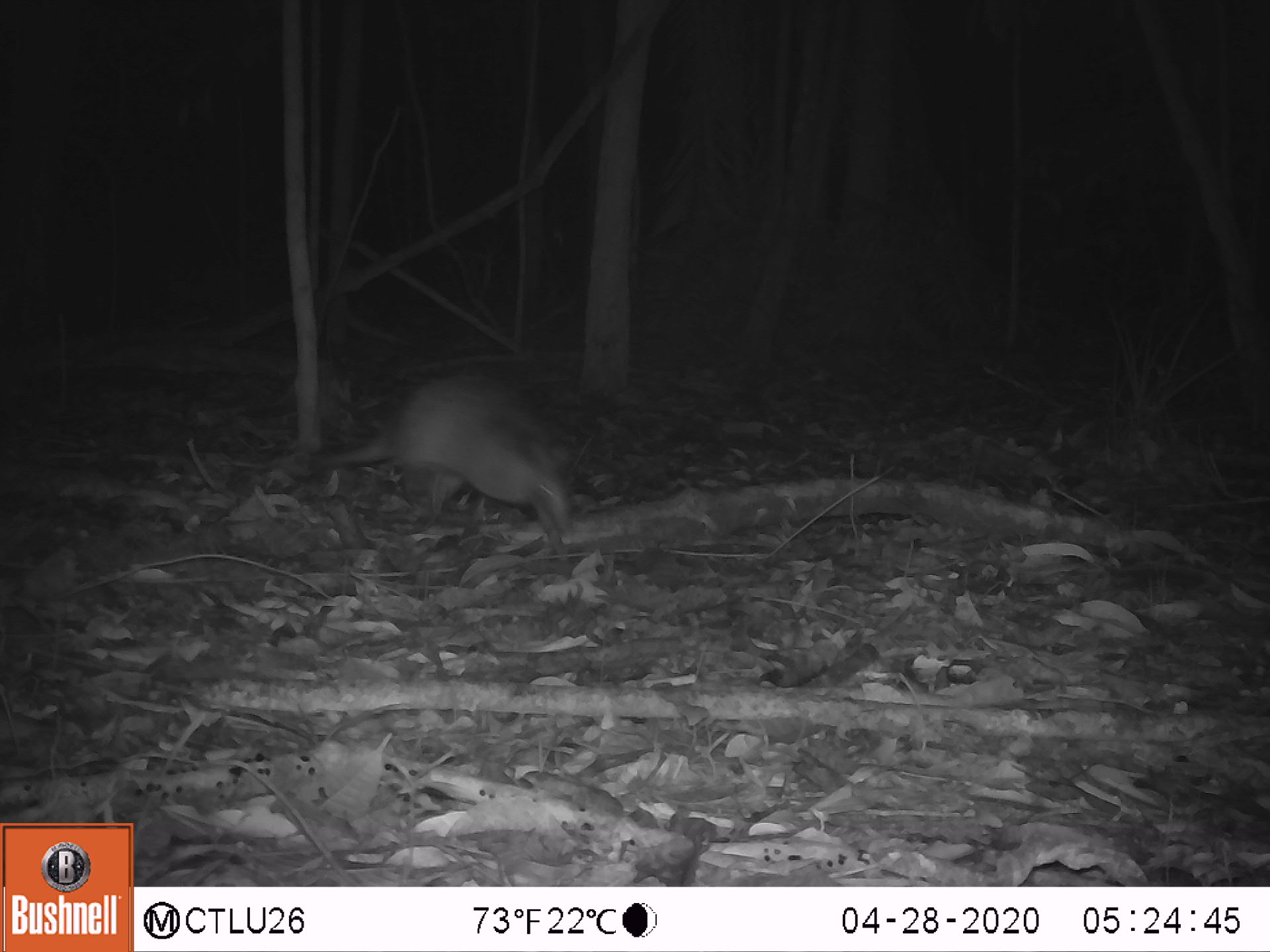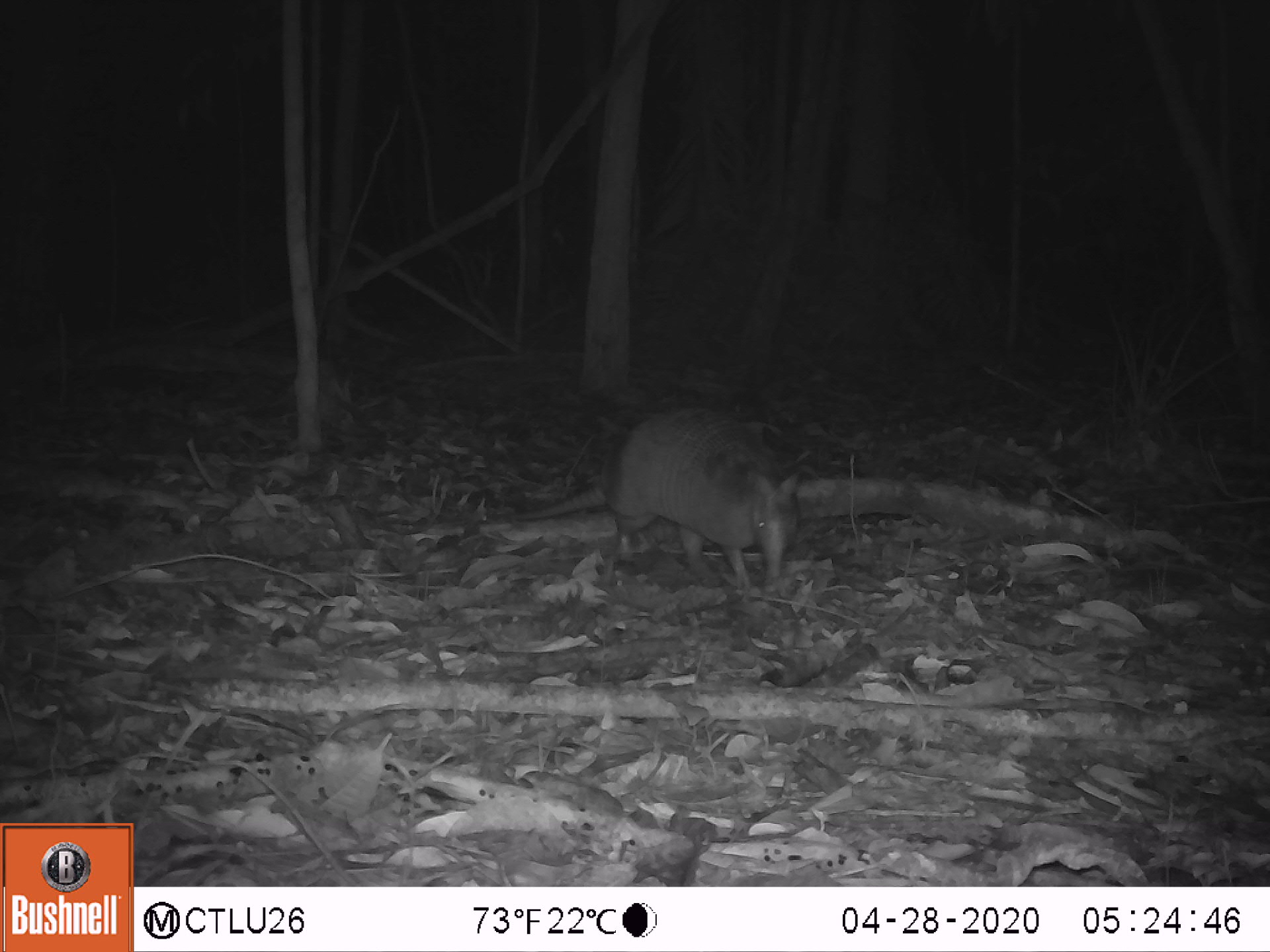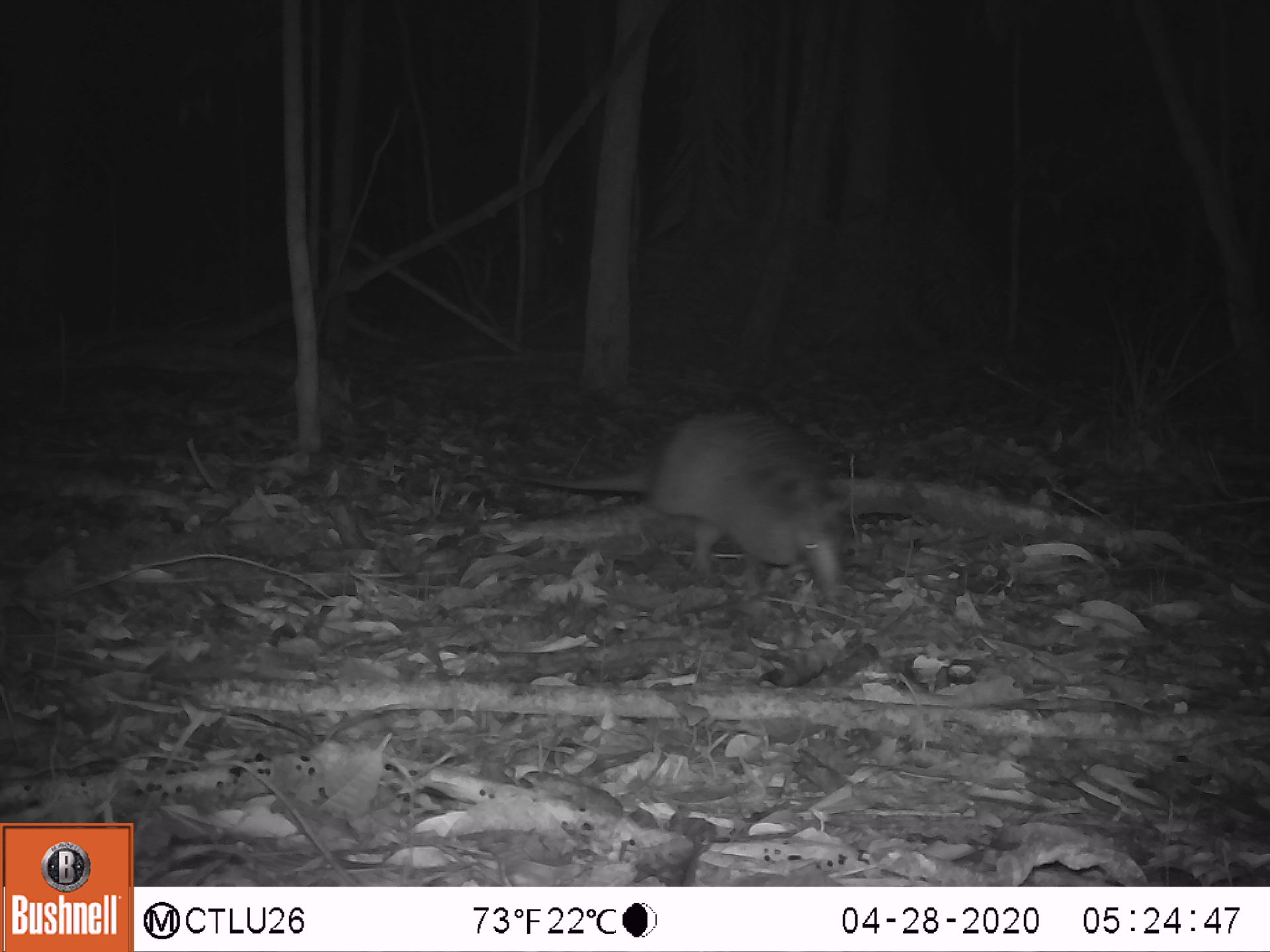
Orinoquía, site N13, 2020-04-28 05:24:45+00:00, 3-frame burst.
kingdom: Animalia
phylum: Chordata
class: Mammalia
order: Cingulata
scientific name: Cingulata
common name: armadillo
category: unknown armadillo